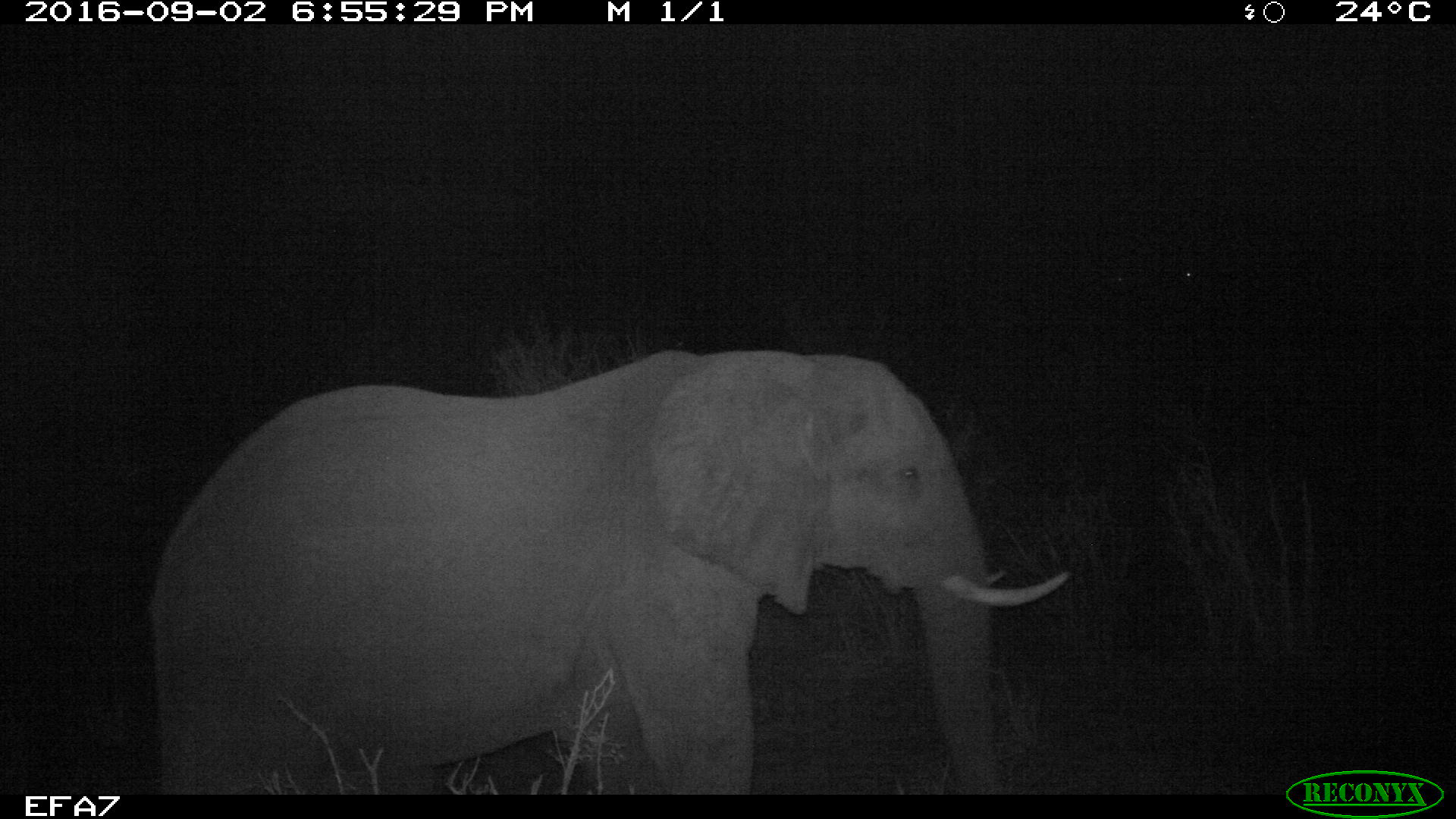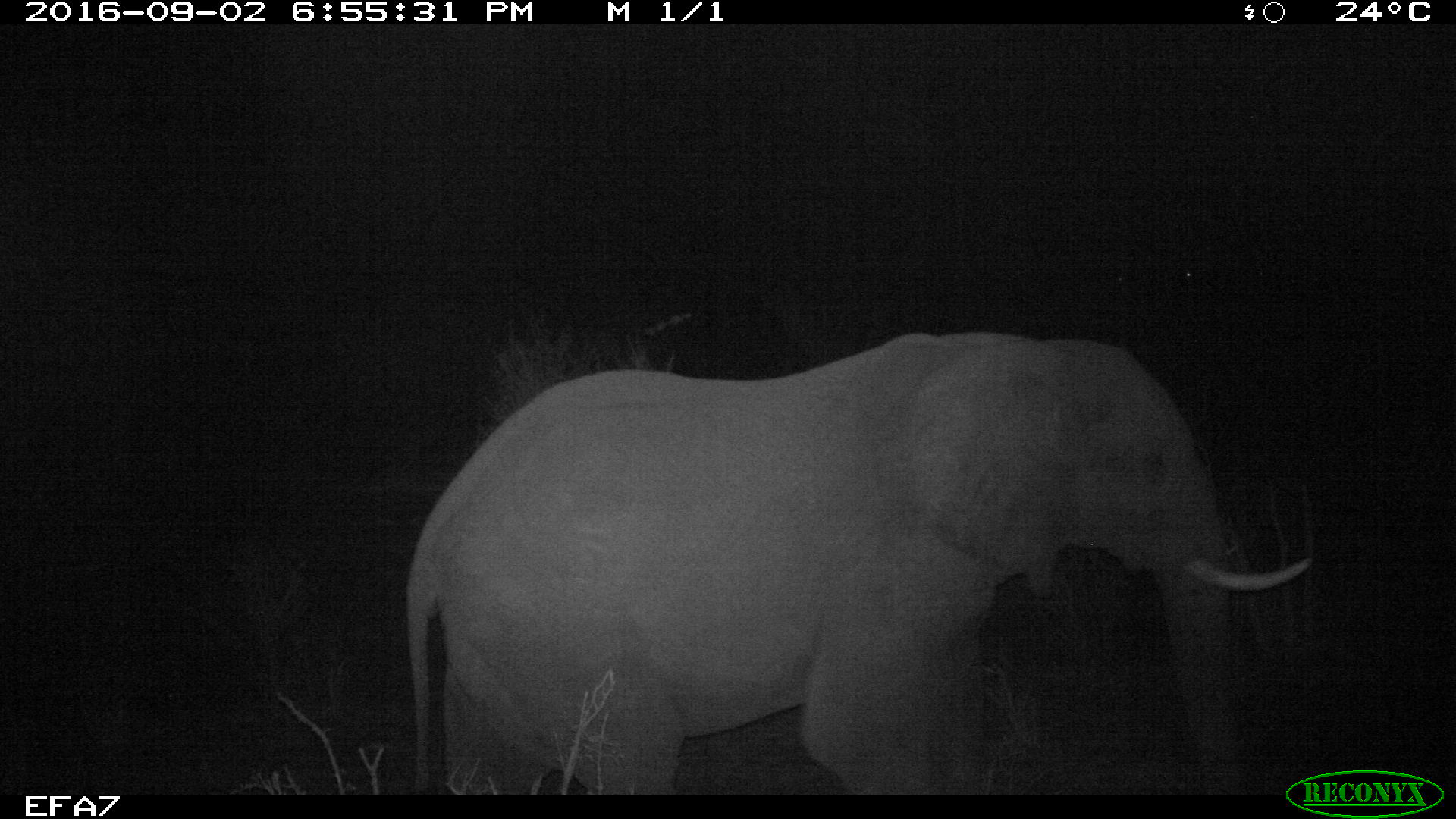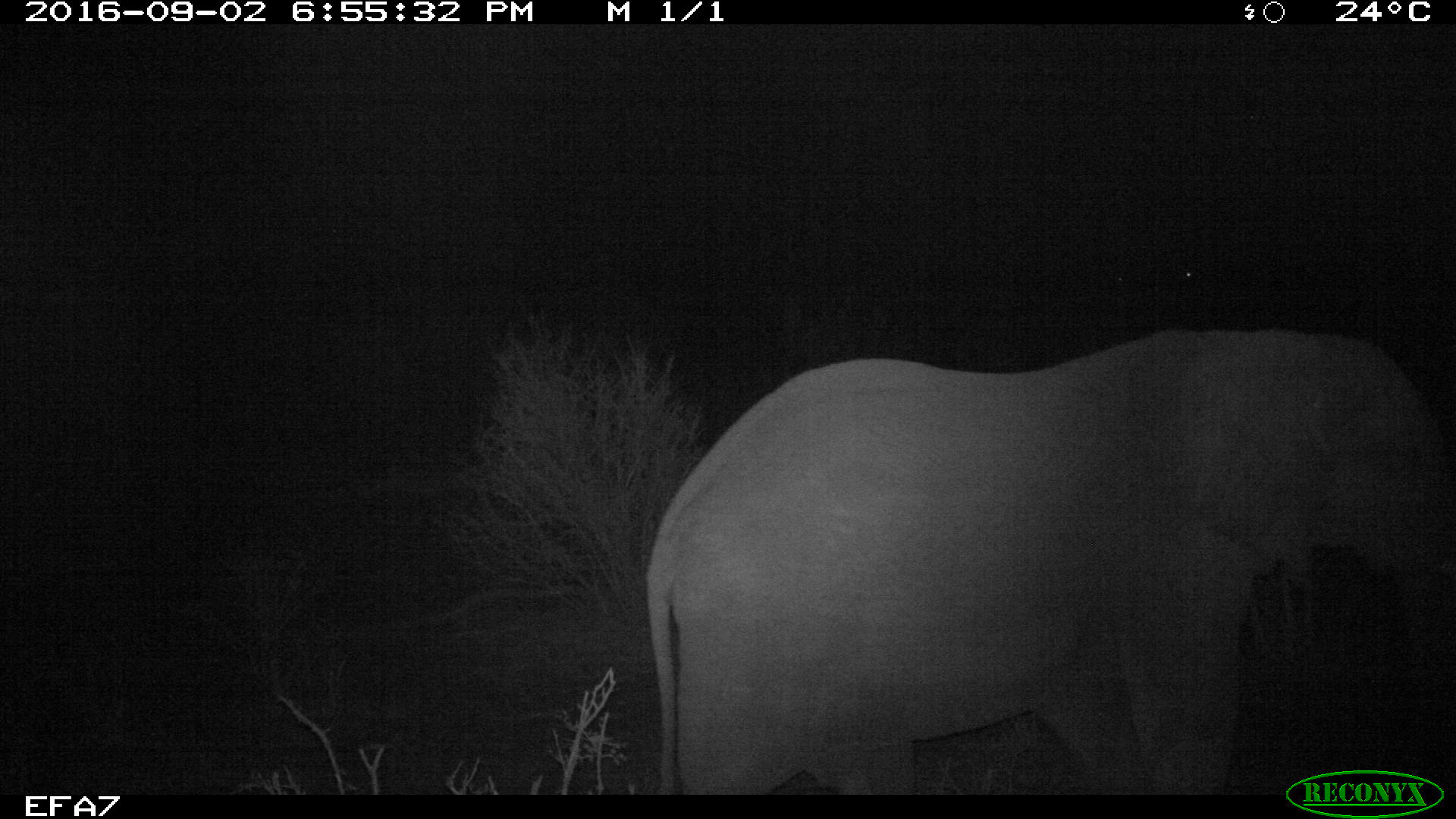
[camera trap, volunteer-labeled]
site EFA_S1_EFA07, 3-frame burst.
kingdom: Animalia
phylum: Chordata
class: Mammalia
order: Proboscidea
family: Elephantidae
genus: Loxodonta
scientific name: Loxodonta africana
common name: african bush elephant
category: elephant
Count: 1.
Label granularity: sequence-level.